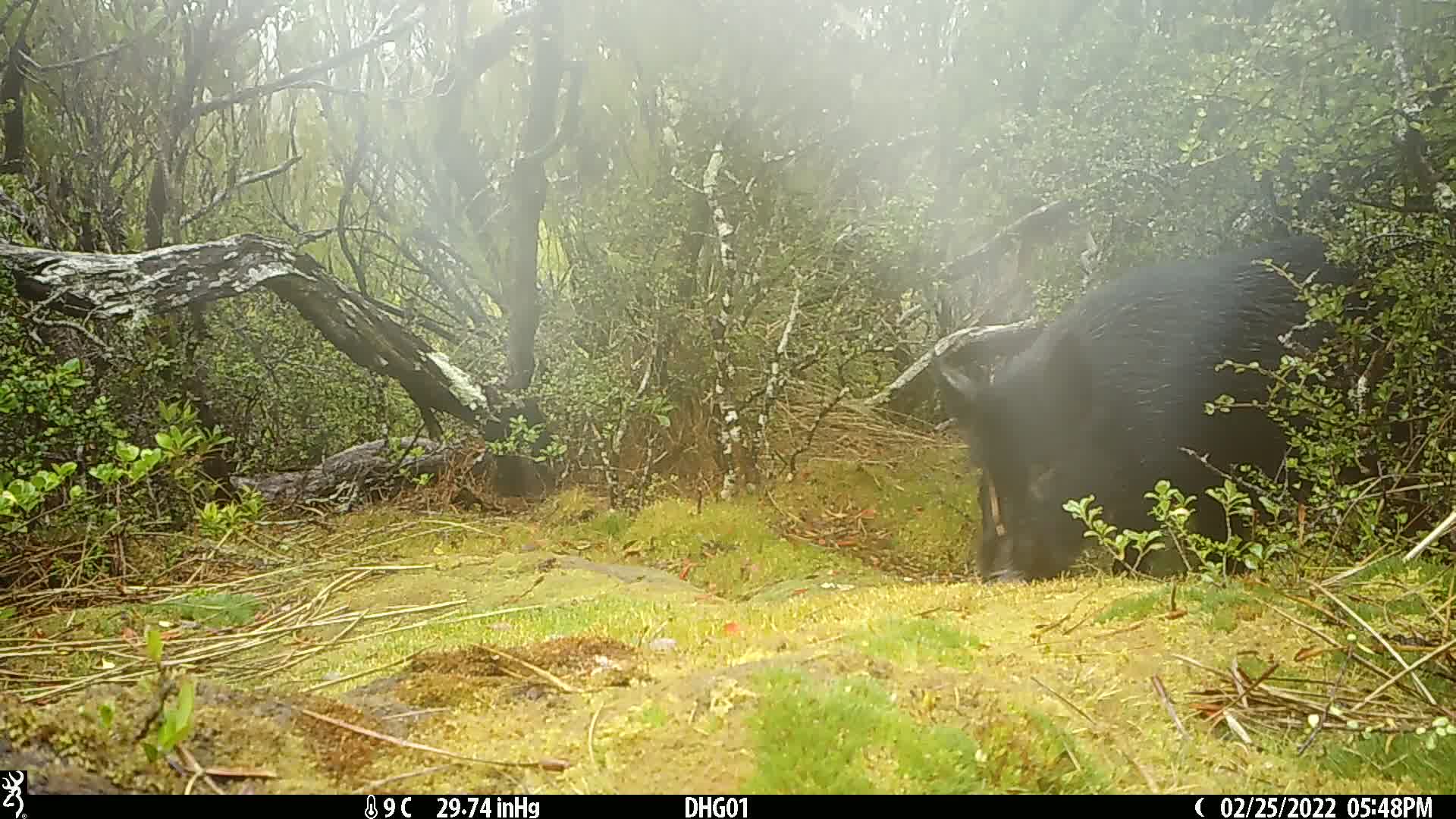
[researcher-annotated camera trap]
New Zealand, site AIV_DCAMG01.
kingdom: Animalia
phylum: Chordata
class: Mammalia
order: Artiodactyla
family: Suidae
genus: Sus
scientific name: Sus scrofa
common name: pig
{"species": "pig (Sus scrofa)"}